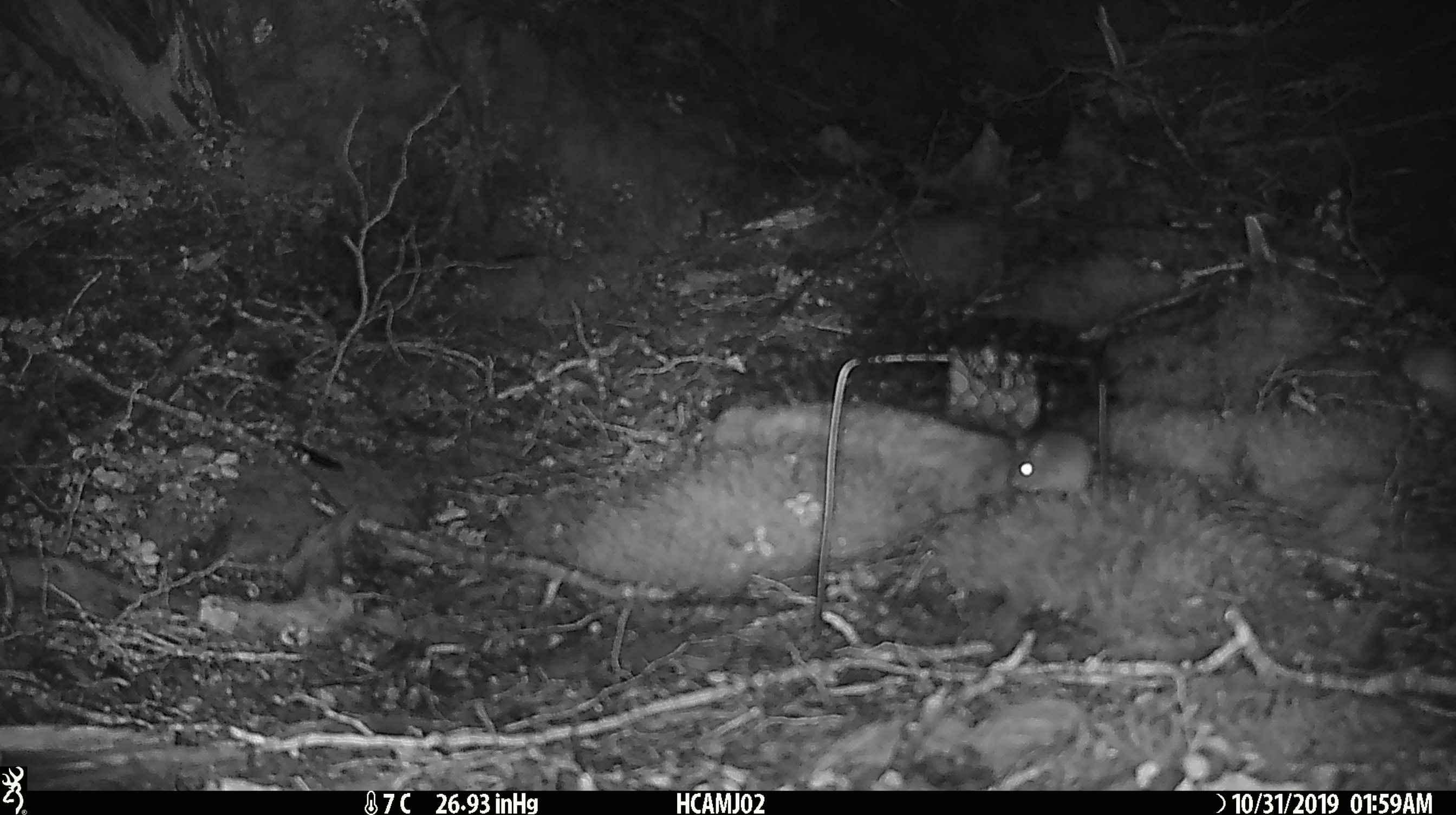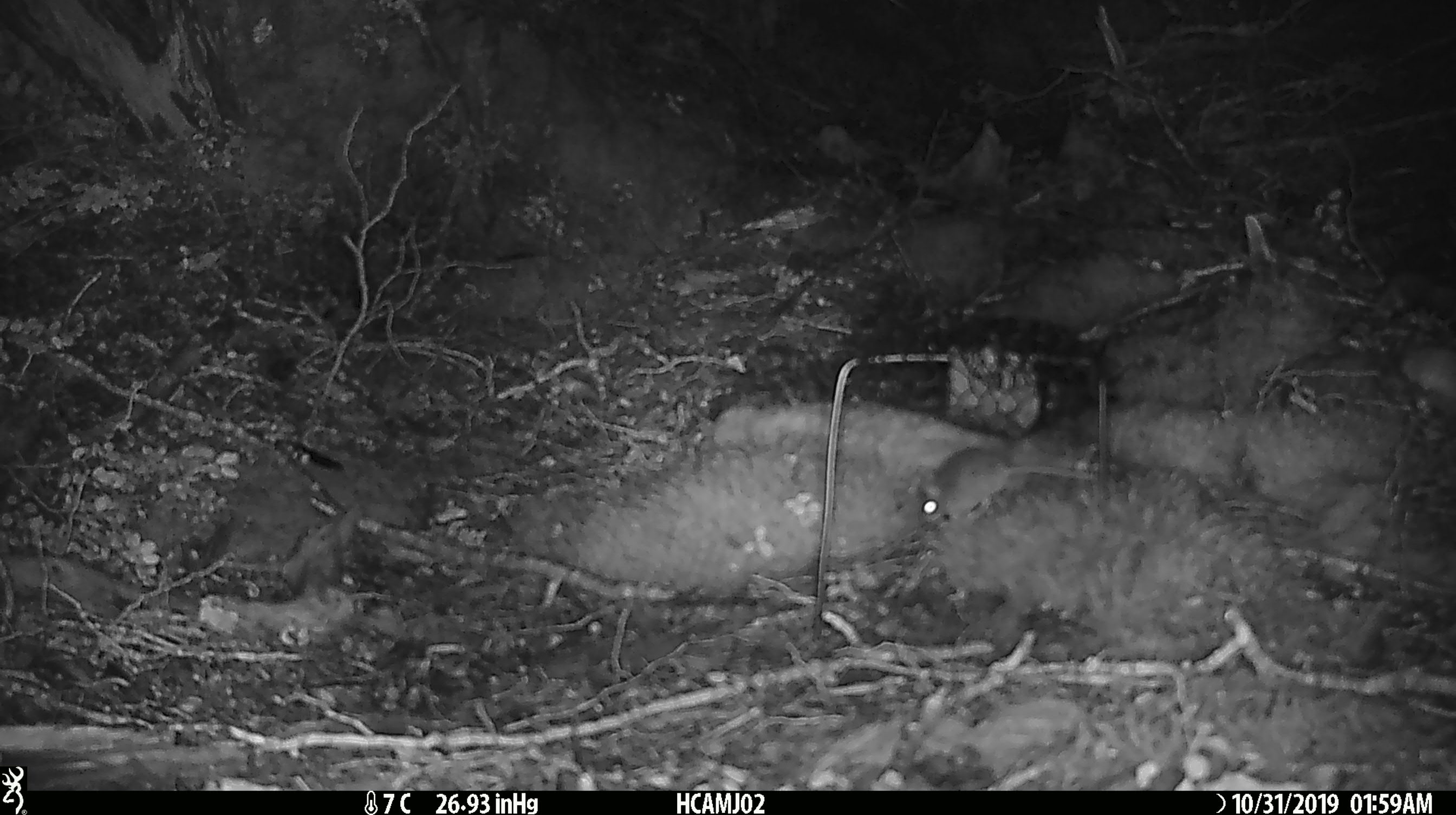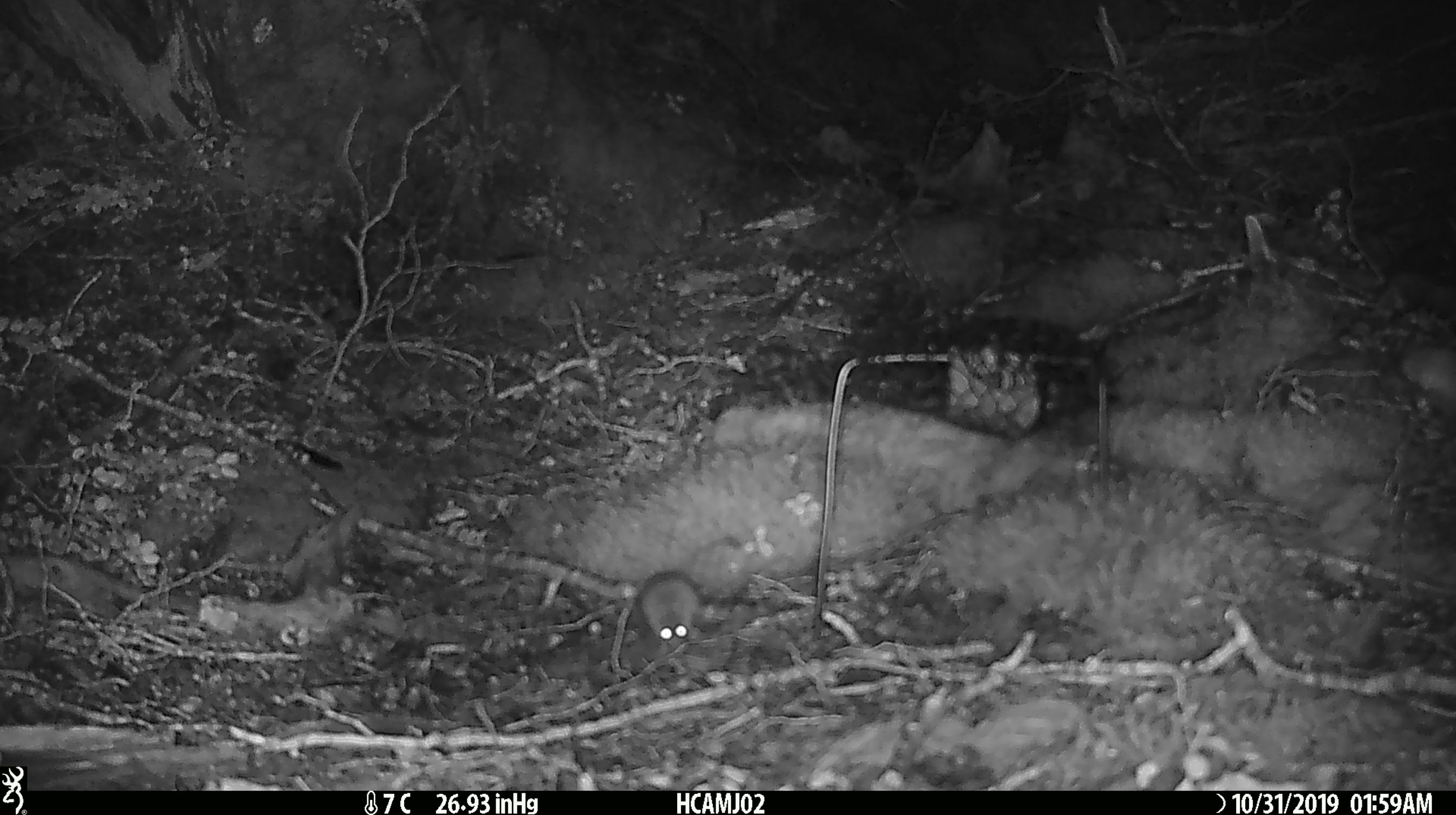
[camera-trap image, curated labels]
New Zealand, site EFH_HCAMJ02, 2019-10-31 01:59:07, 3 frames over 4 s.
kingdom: Animalia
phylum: Chordata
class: Mammalia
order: Rodentia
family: Muridae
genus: Mus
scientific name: Mus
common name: mouse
Mouse (Mus).